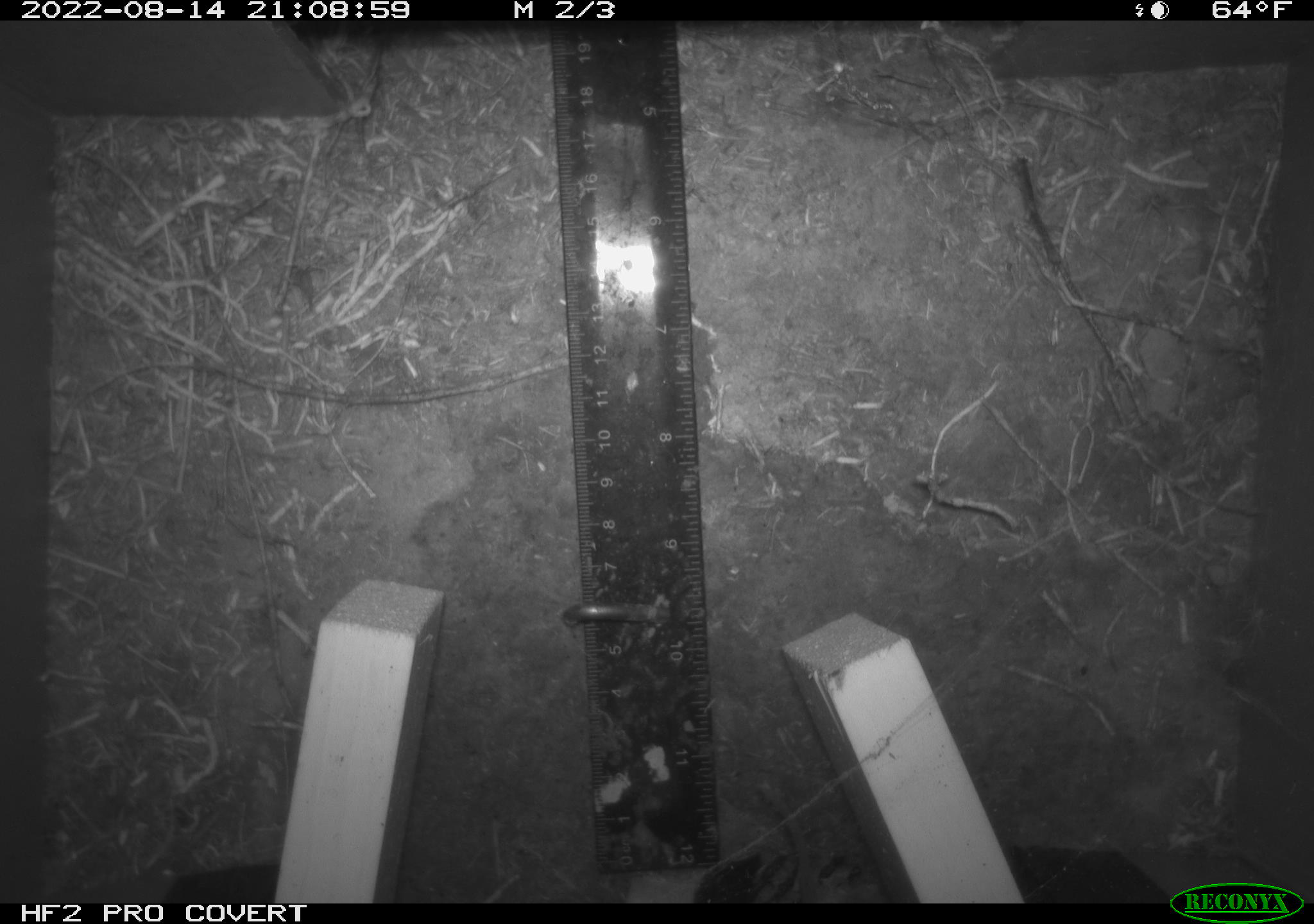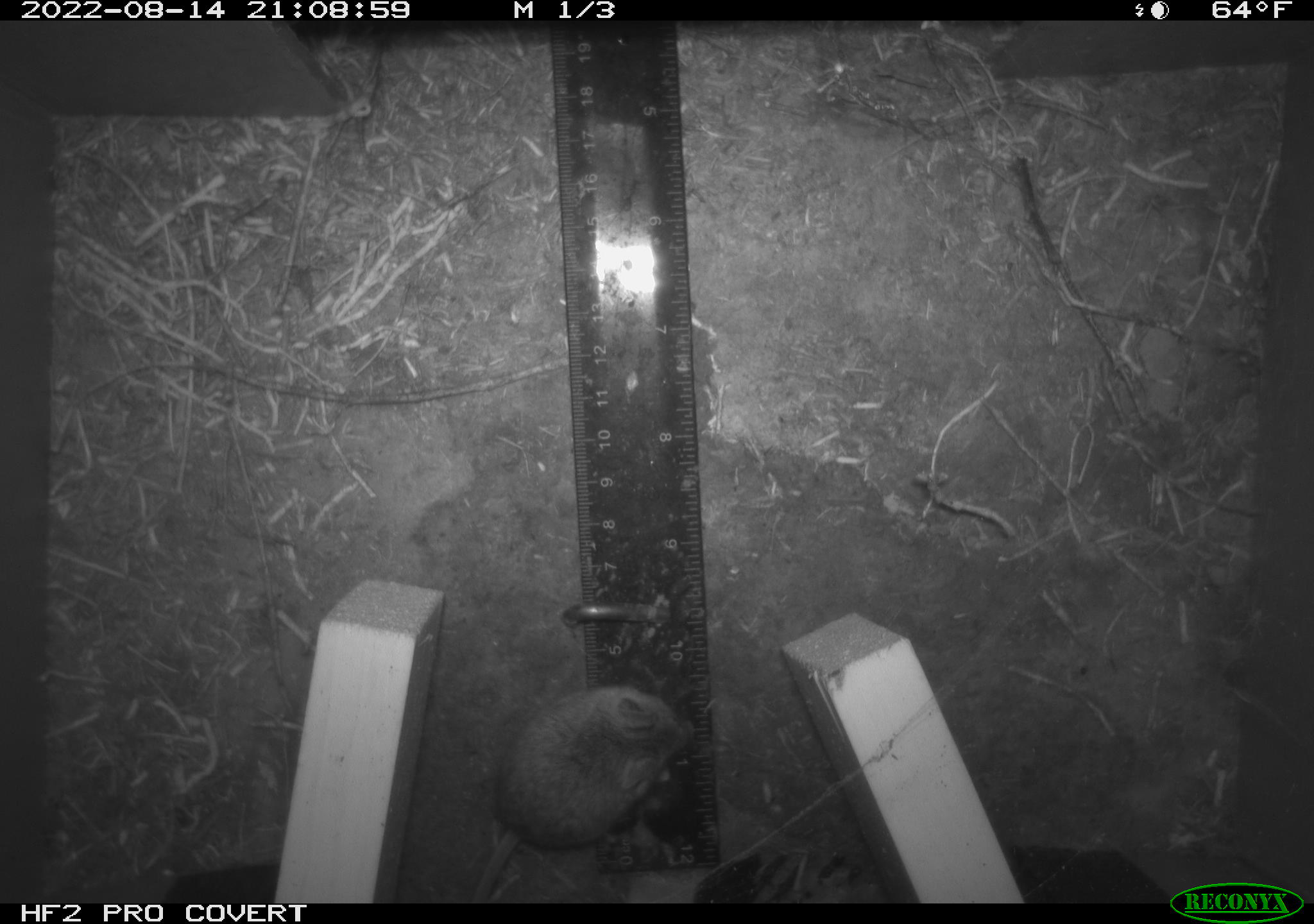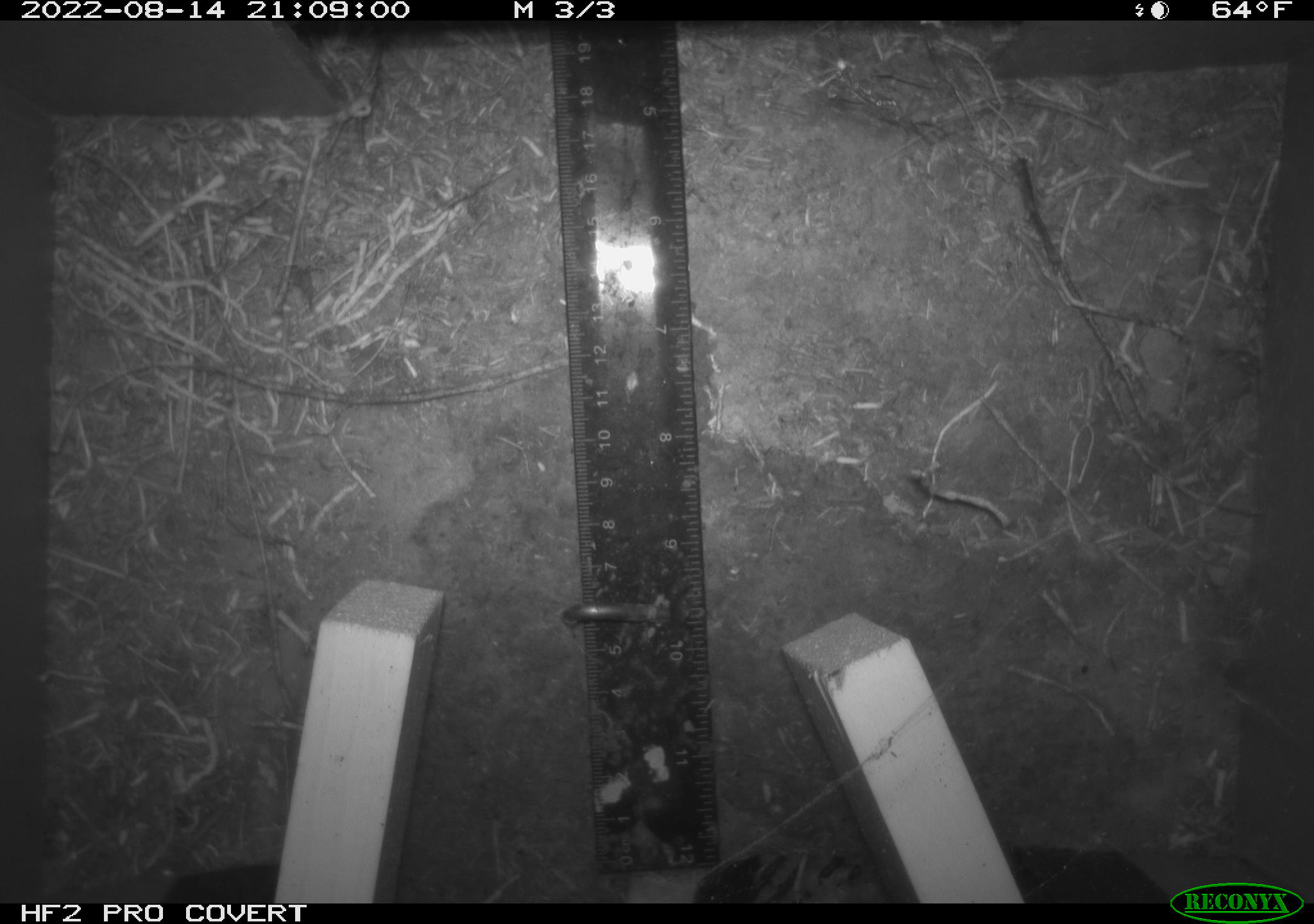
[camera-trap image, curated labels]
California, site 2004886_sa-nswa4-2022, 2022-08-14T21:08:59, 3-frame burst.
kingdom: Animalia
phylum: Chordata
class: Mammalia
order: Rodentia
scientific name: Rodentia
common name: rodent